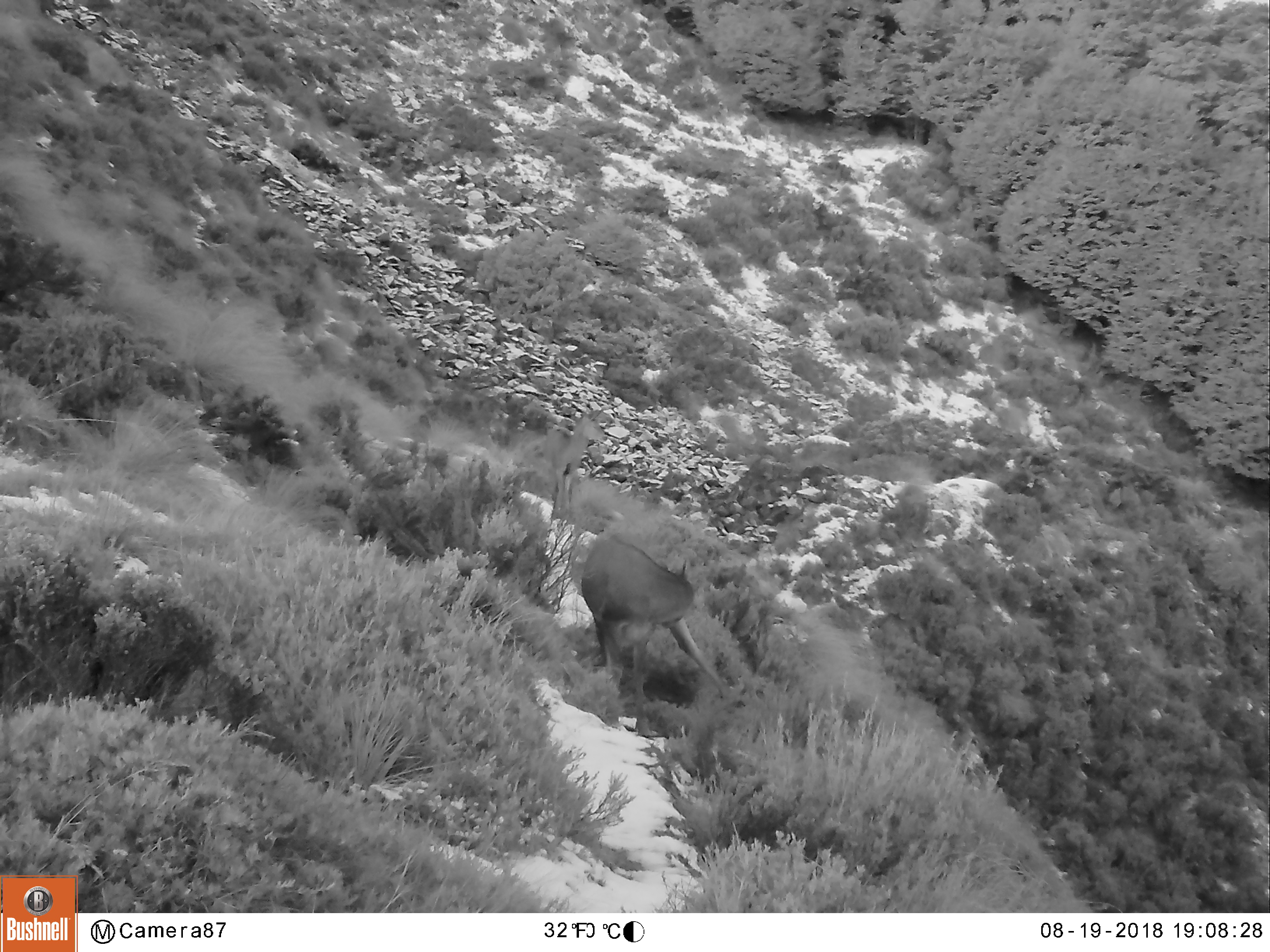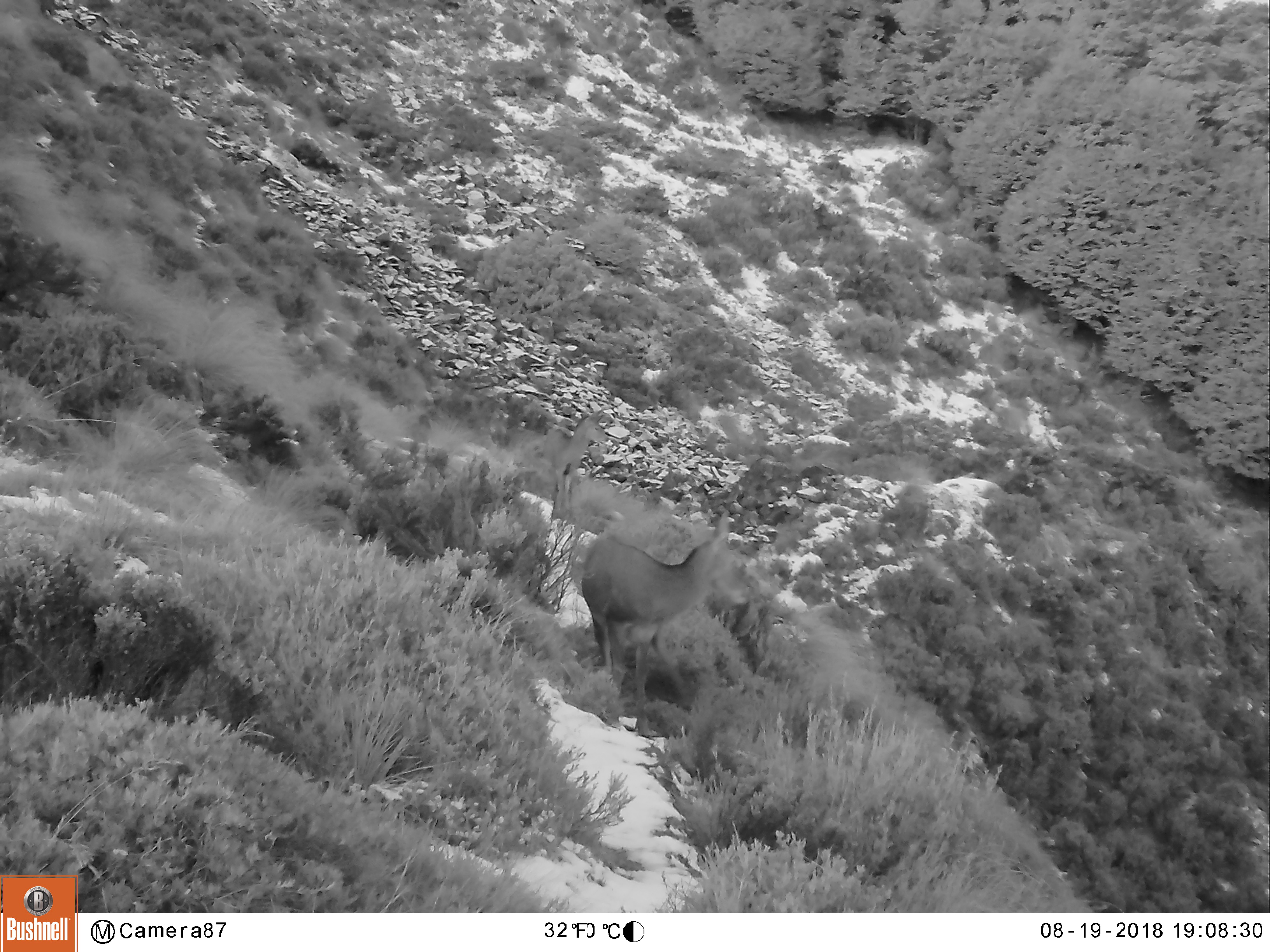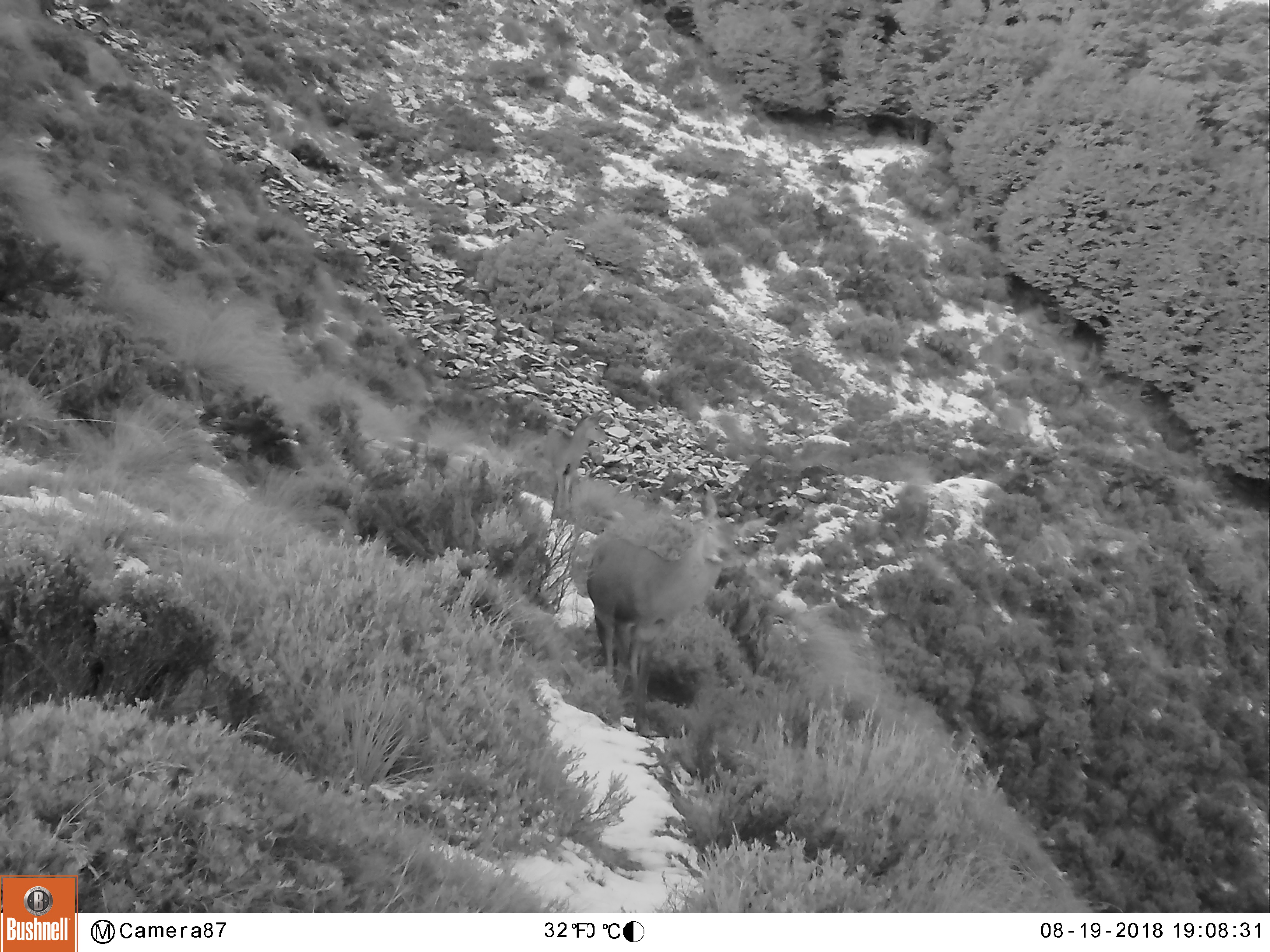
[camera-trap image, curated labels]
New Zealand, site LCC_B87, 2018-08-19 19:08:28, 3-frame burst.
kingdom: Animalia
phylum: Chordata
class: Mammalia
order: Artiodactyla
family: Cervidae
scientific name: Cervidae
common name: deer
Deer (Cervidae).